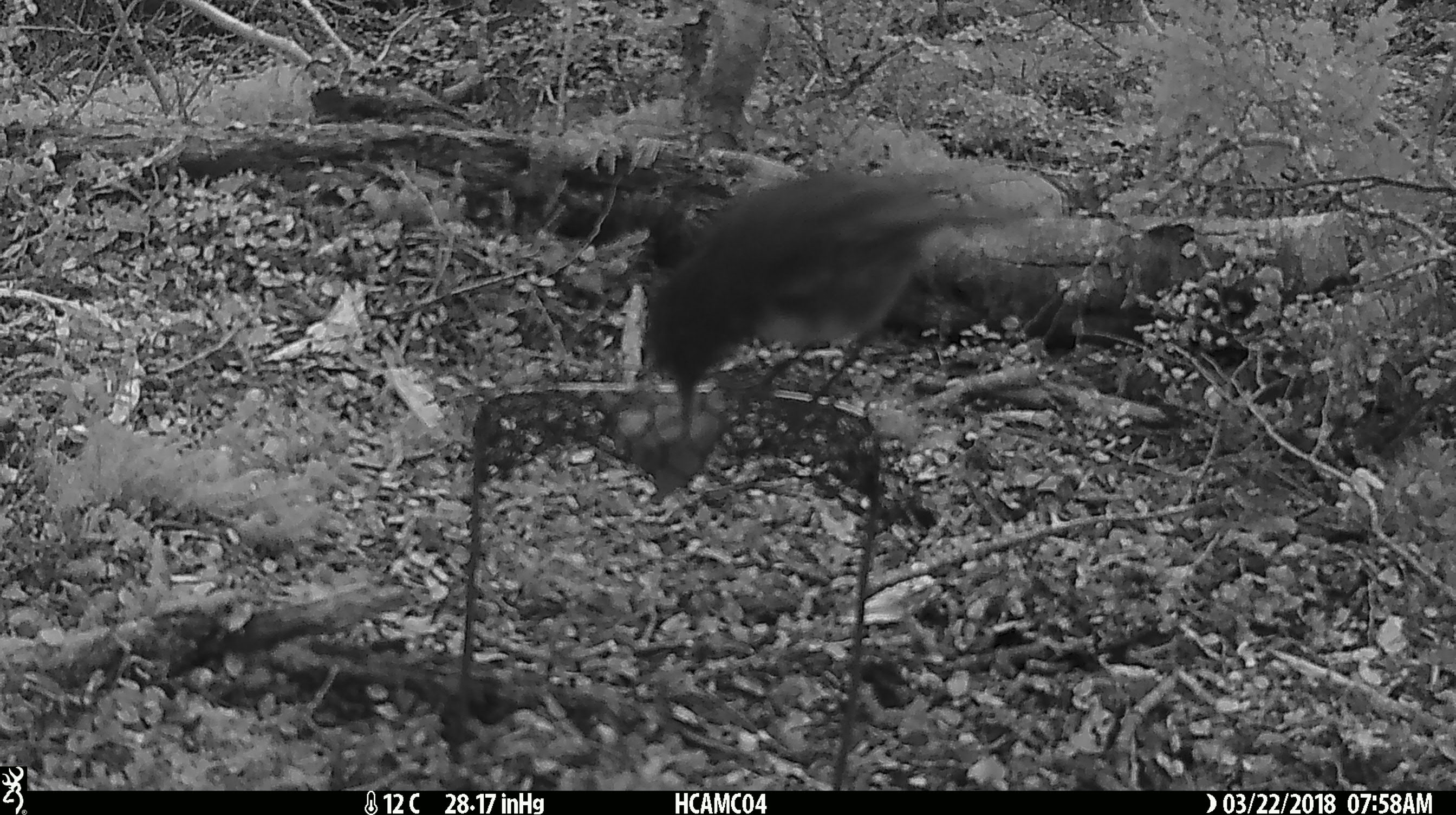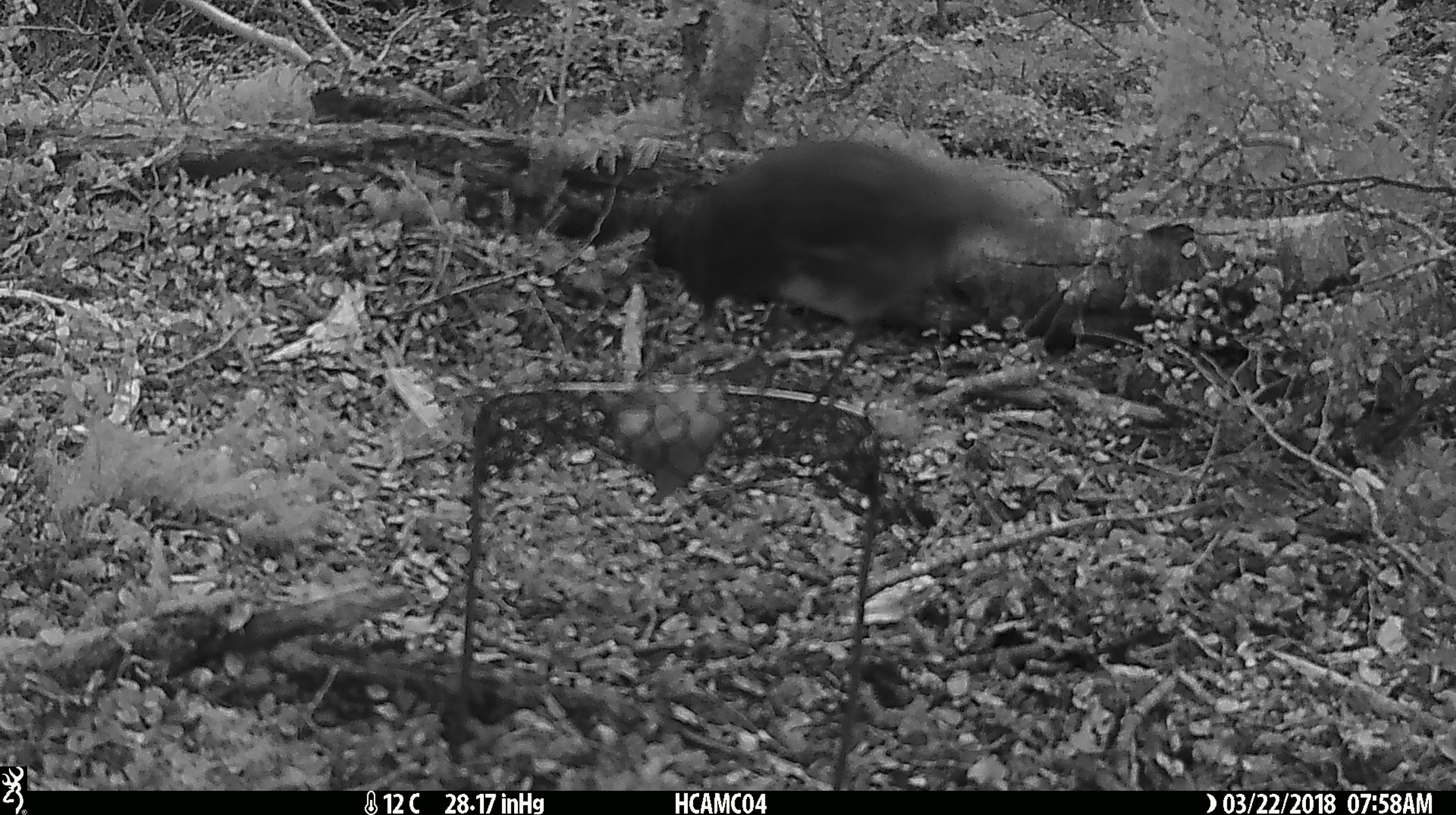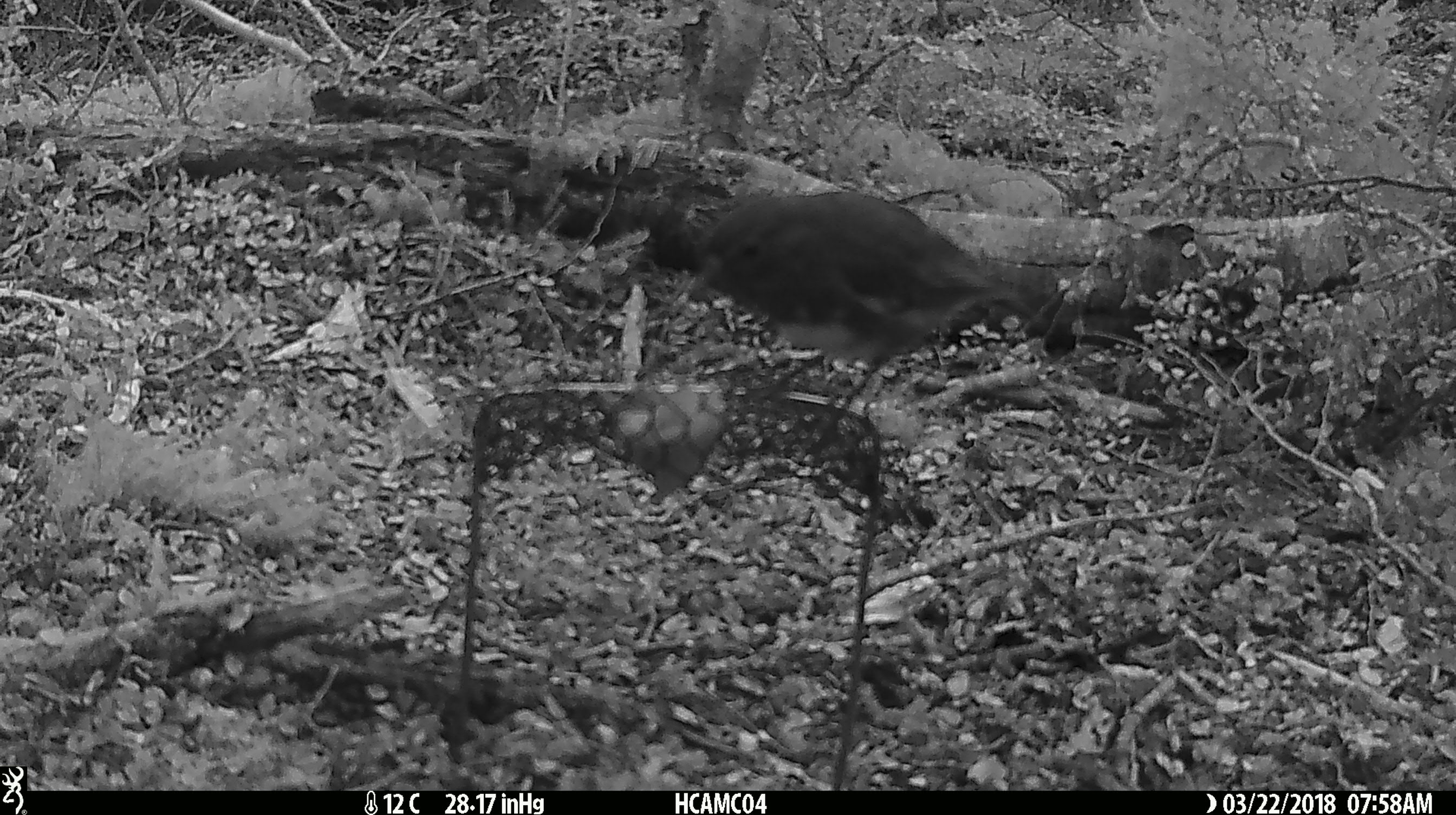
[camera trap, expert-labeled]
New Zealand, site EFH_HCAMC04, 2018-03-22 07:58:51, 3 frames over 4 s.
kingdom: Animalia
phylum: Chordata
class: Aves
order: Passeriformes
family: Petroicidae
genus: Petroica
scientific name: Petroica australis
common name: new zealand robin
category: robin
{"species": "robin (new zealand robin) (Petroica australis)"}